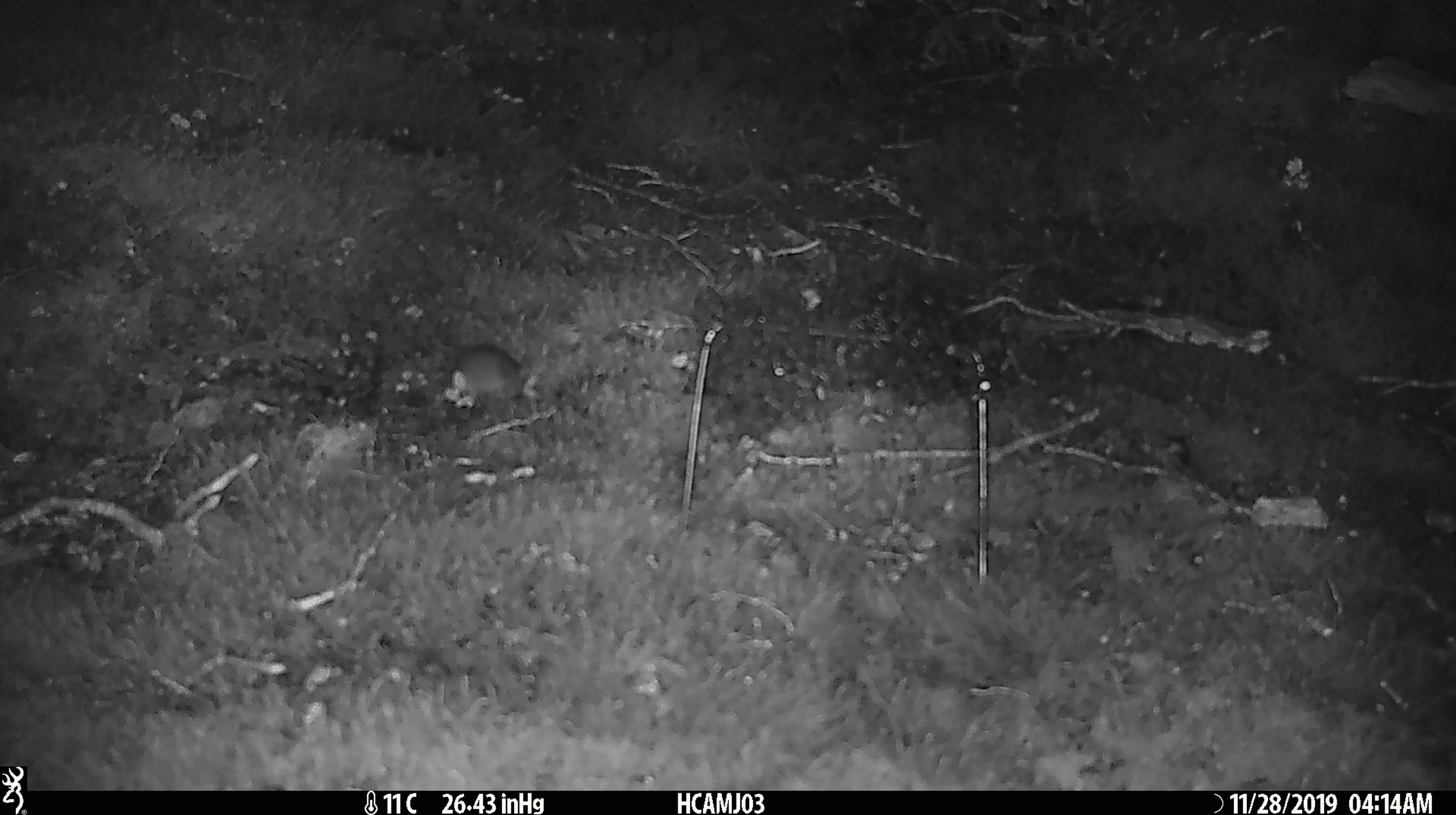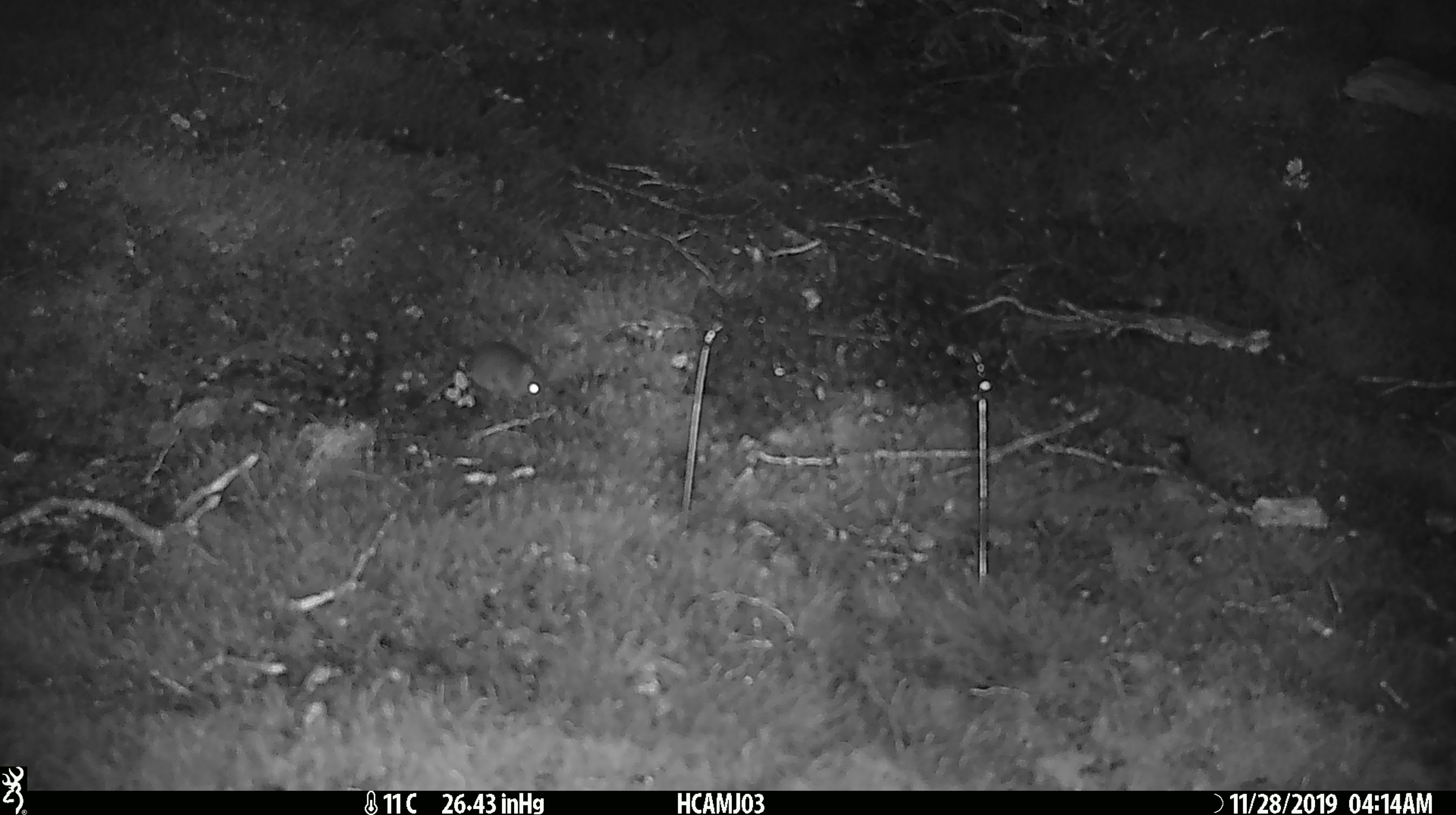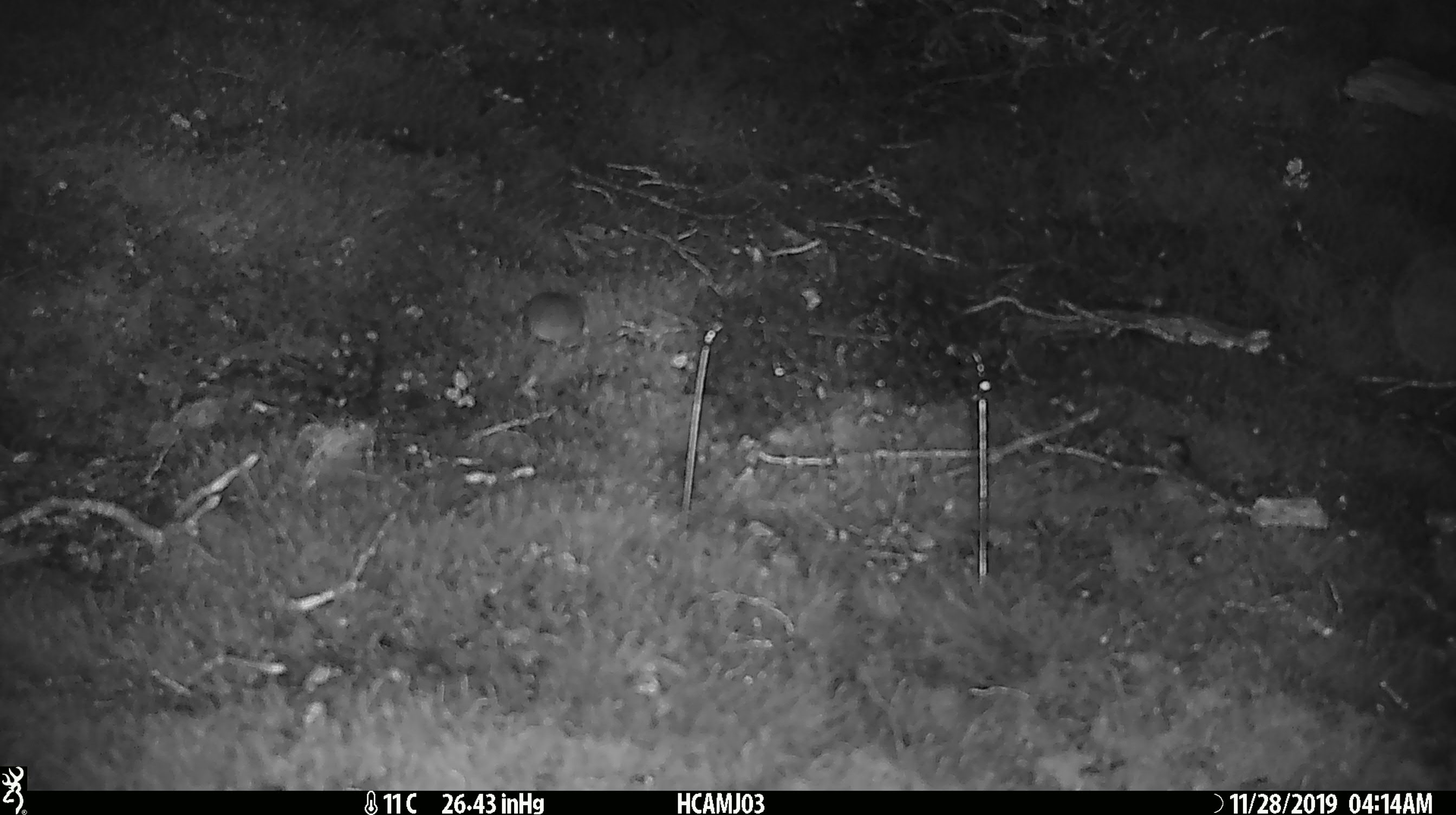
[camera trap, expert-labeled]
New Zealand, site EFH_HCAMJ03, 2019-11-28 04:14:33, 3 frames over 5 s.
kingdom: Animalia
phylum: Chordata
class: Mammalia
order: Rodentia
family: Muridae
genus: Mus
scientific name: Mus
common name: mouse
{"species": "mouse (Mus)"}